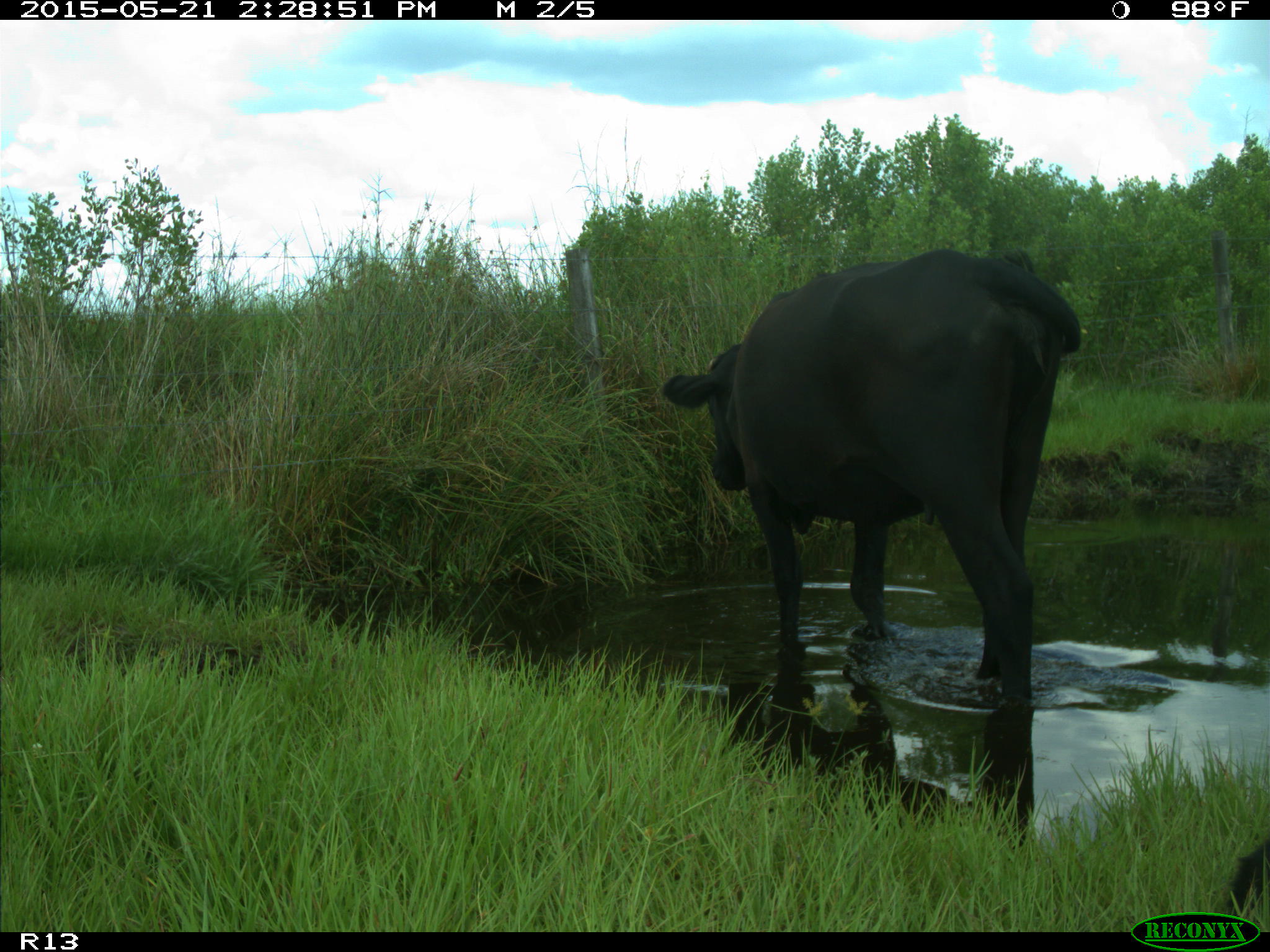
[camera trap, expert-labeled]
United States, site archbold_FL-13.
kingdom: Animalia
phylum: Chordata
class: Mammalia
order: Artiodactyla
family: Bovidae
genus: Bos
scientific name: Bos taurus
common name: domestic cow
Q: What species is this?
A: Bos taurus (domestic cow).